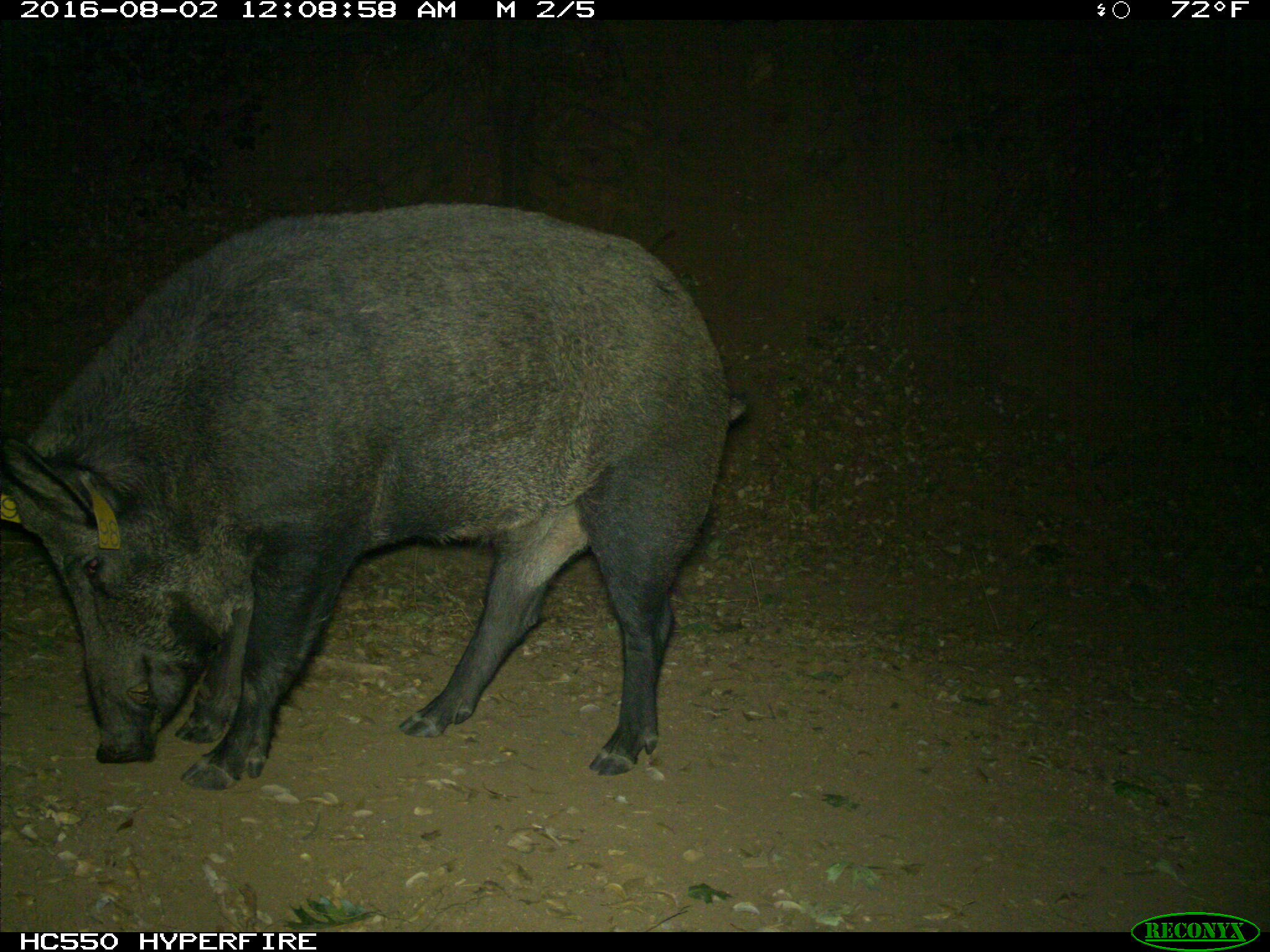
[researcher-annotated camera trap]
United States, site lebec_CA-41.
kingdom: Animalia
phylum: Chordata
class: Mammalia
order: Artiodactyla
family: Suidae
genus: Sus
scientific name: Sus scrofa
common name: wild boar